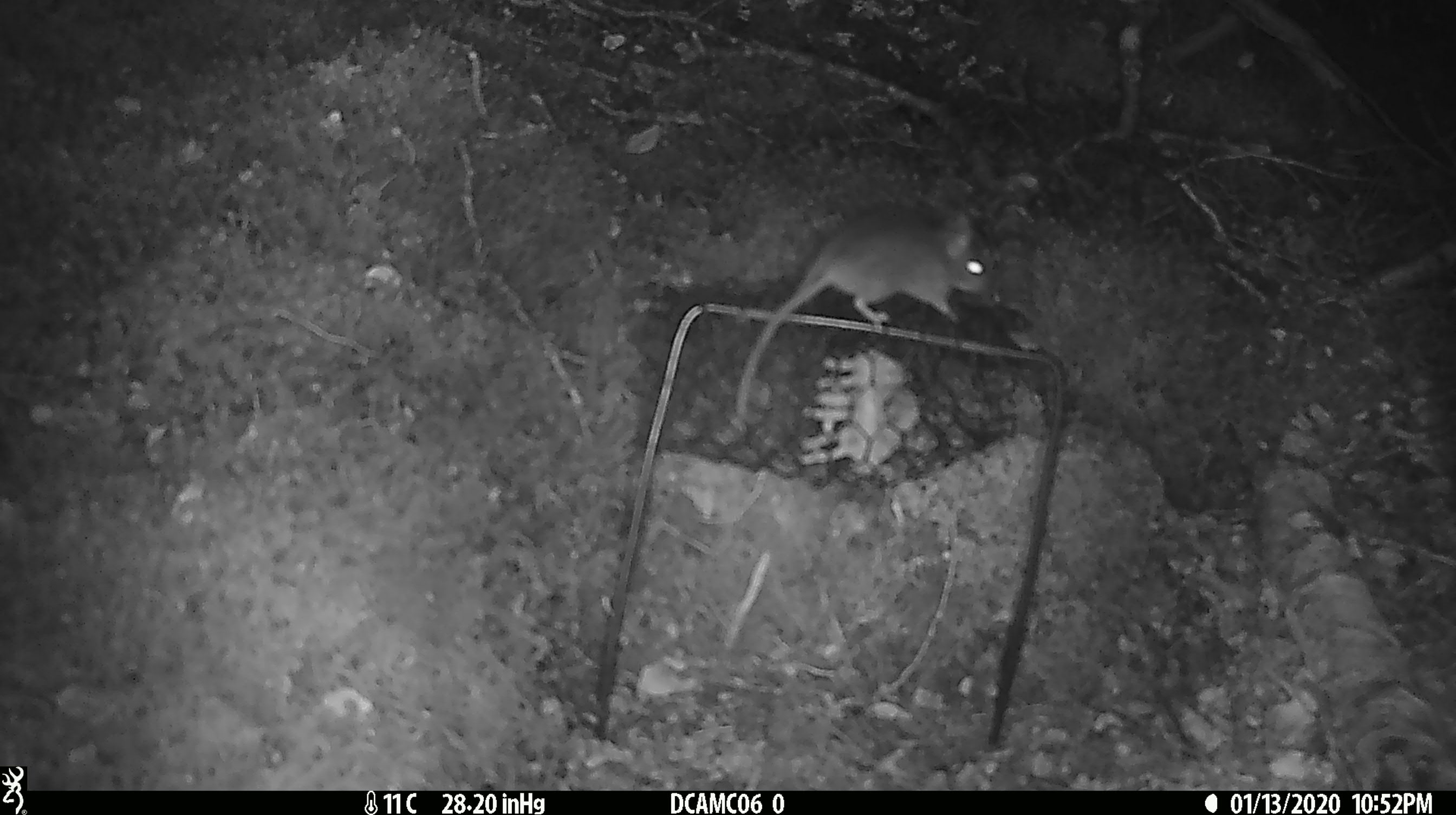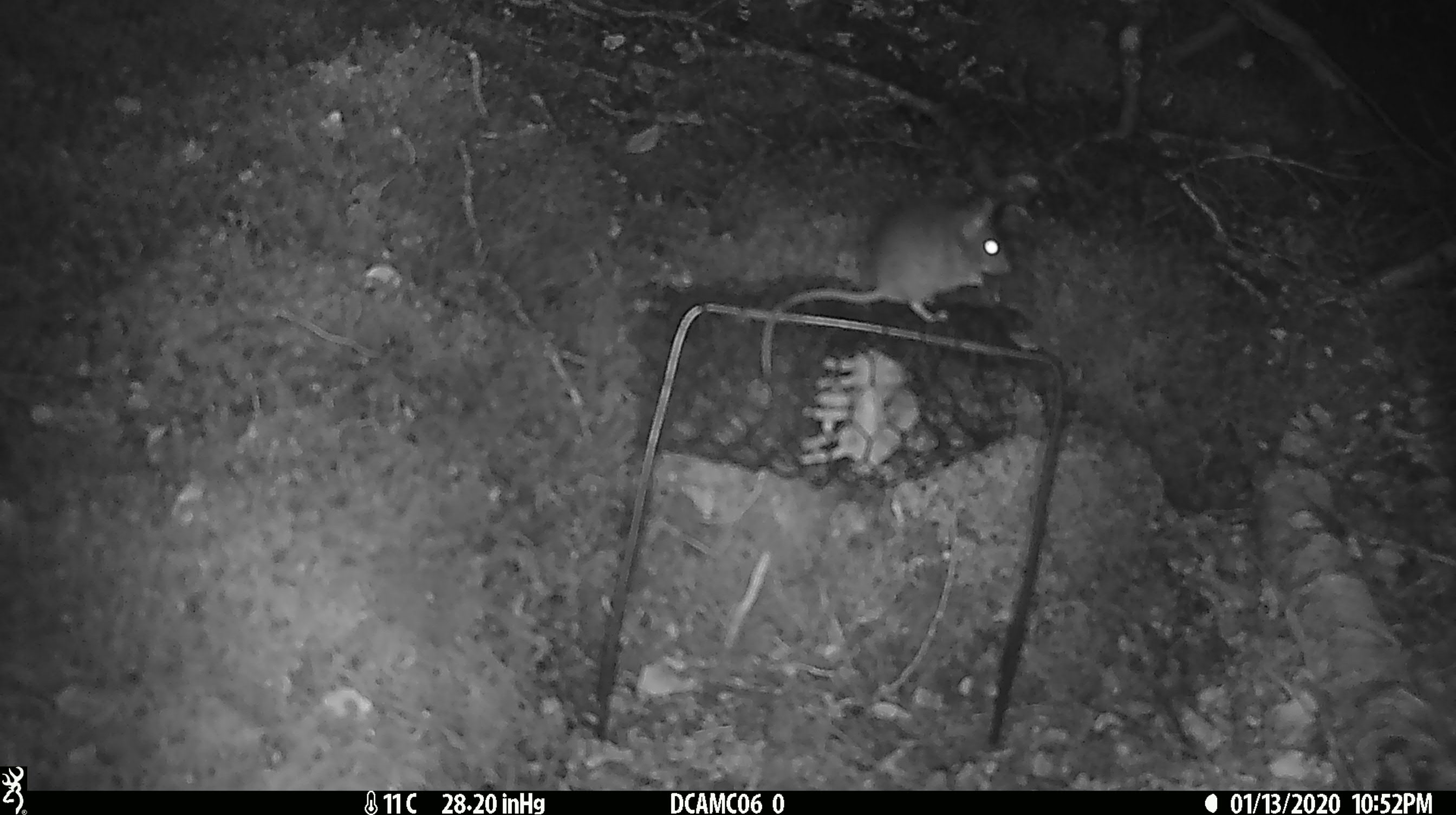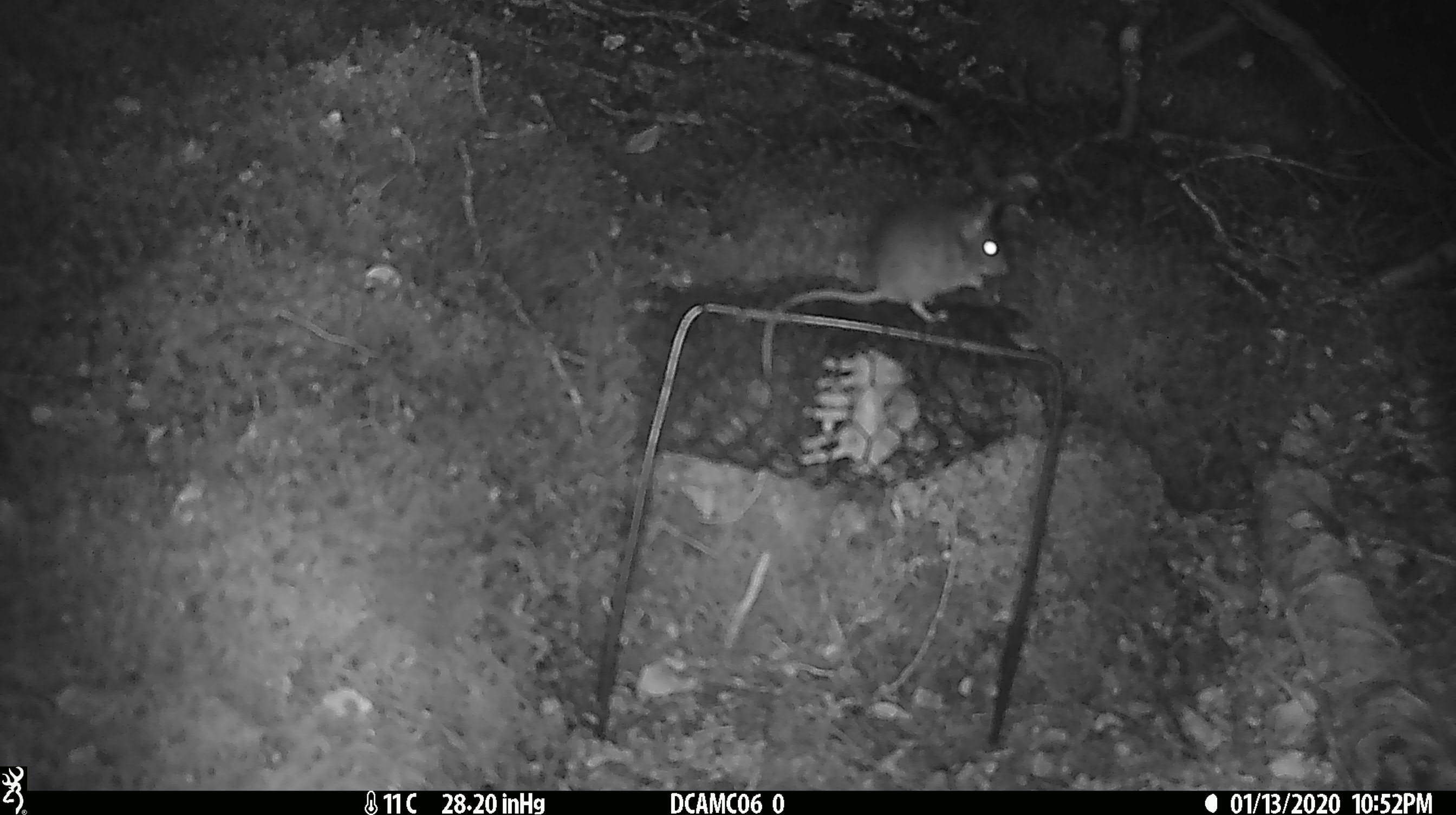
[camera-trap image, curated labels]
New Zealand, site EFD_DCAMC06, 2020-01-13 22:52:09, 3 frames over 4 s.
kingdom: Animalia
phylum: Chordata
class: Mammalia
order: Rodentia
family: Muridae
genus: Mus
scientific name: Mus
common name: mouse